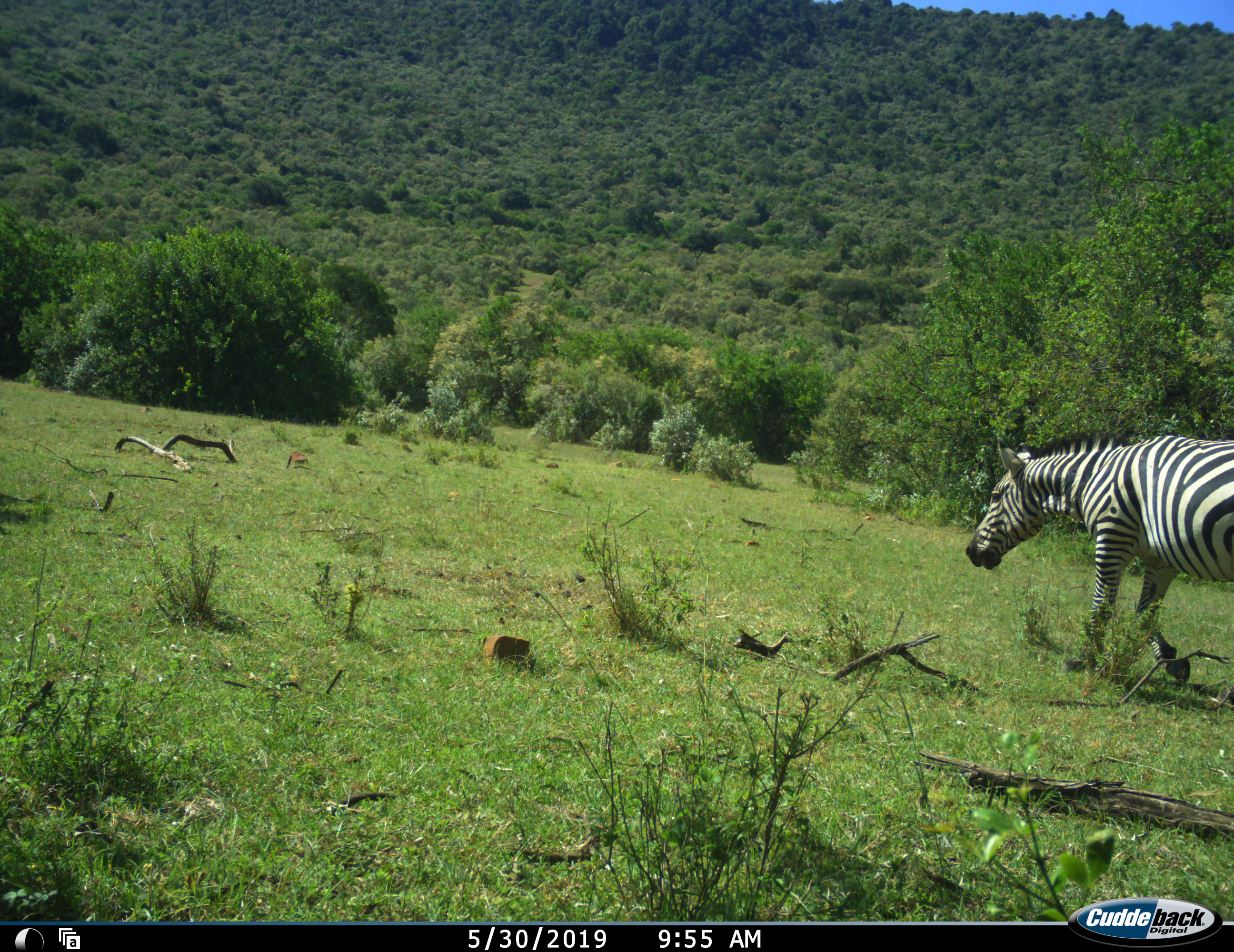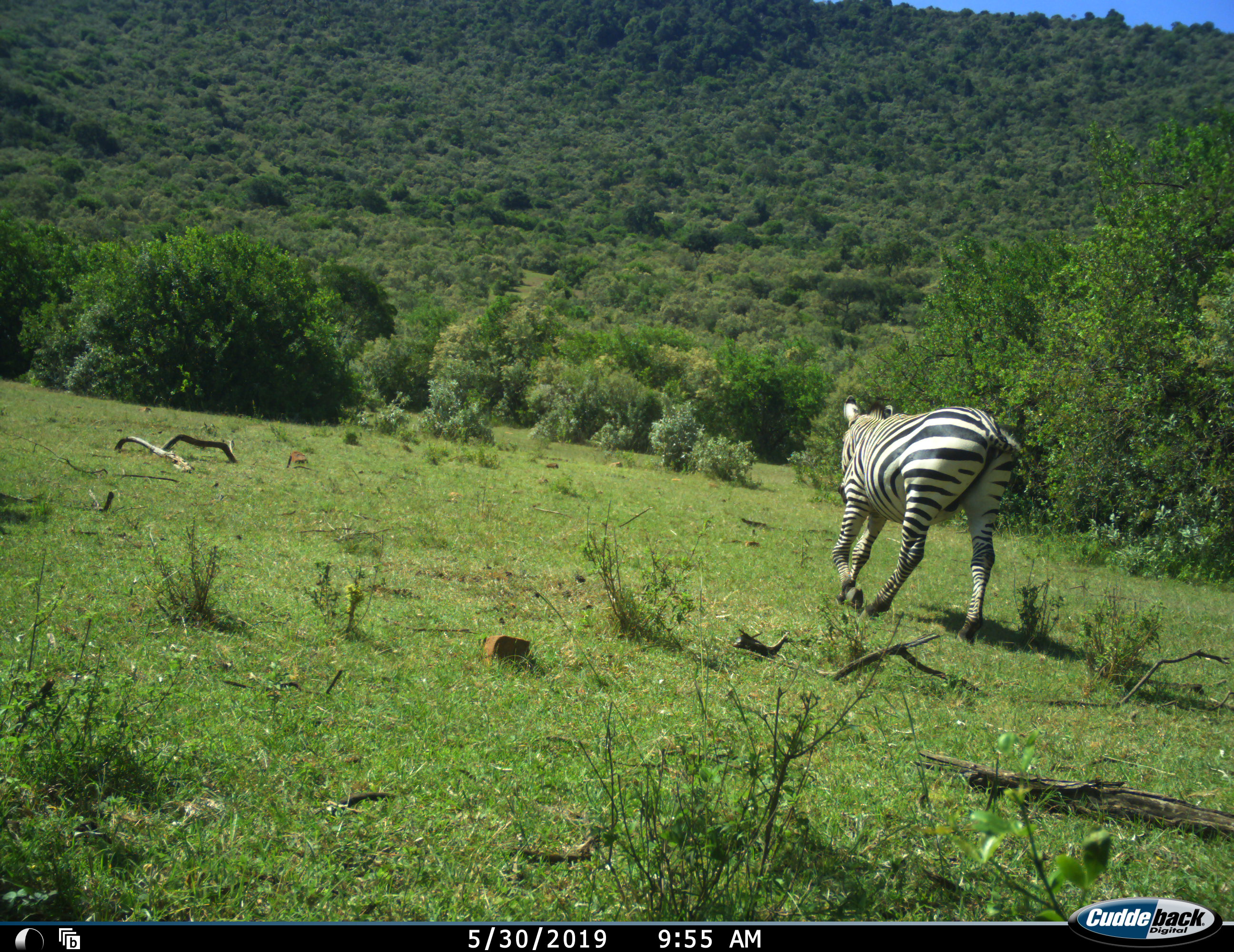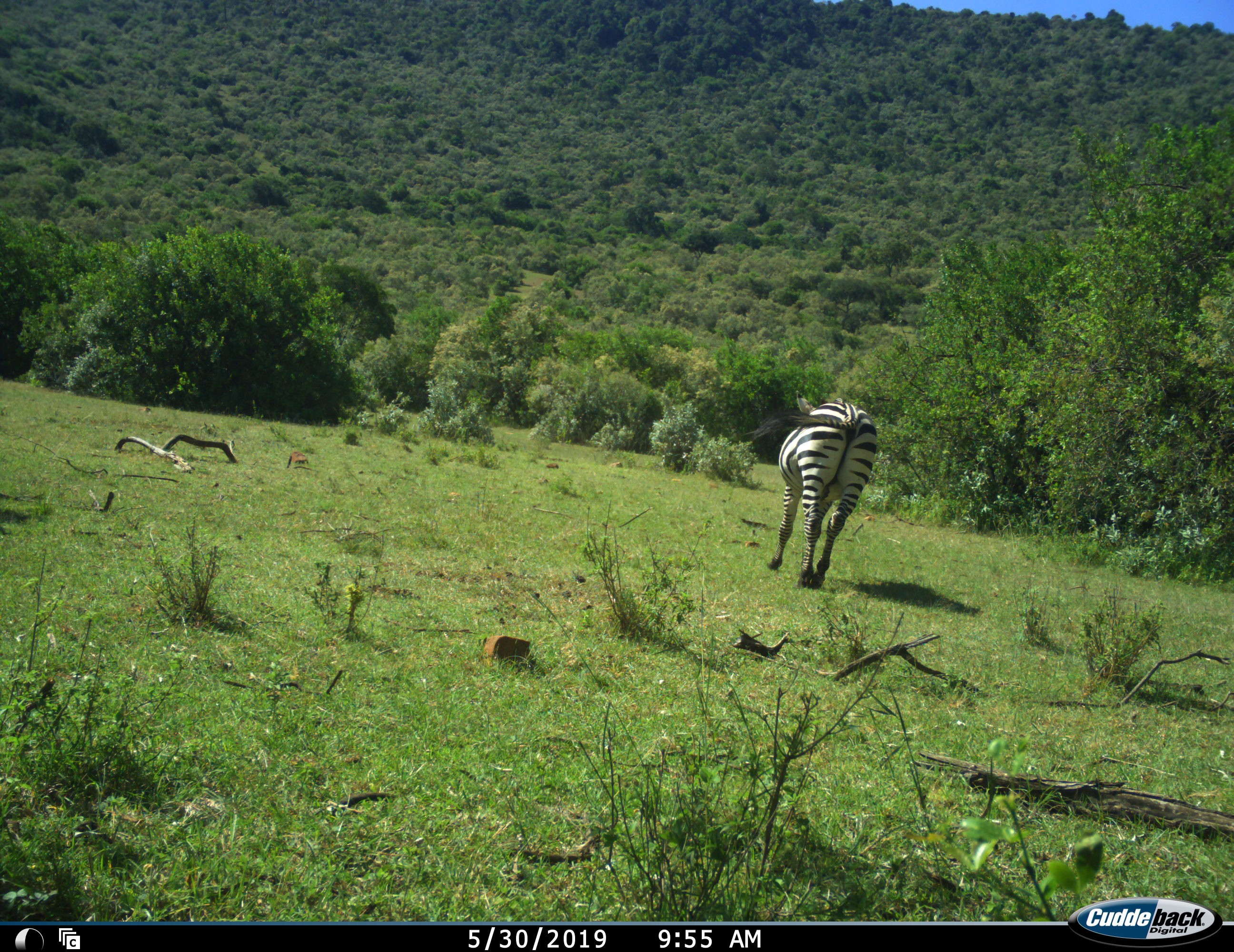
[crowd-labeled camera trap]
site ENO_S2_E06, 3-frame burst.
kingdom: Animalia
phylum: Chordata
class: Mammalia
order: Perissodactyla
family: Equidae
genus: Equus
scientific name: Equus quagga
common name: plains zebra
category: zebraplains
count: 1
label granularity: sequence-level